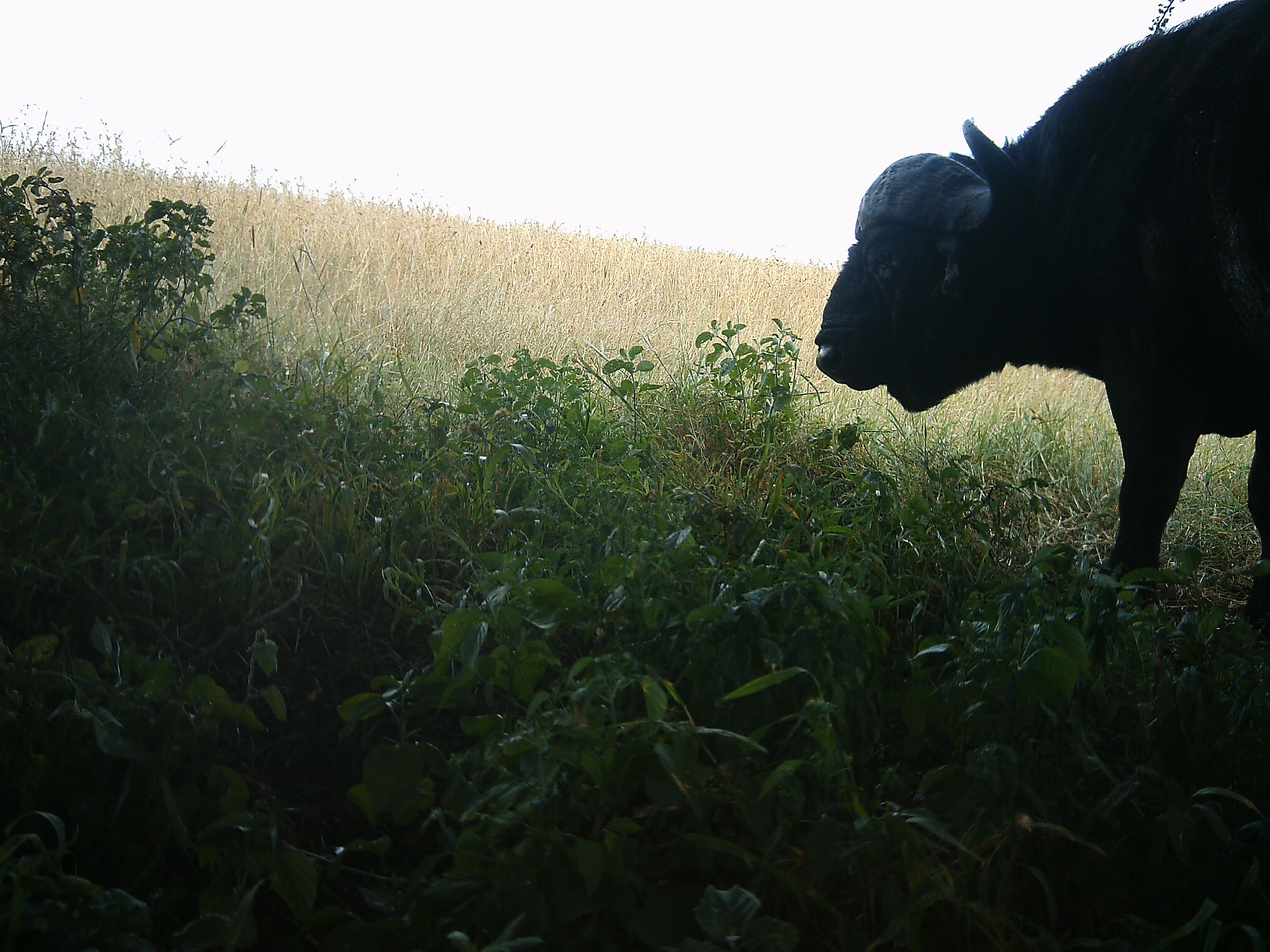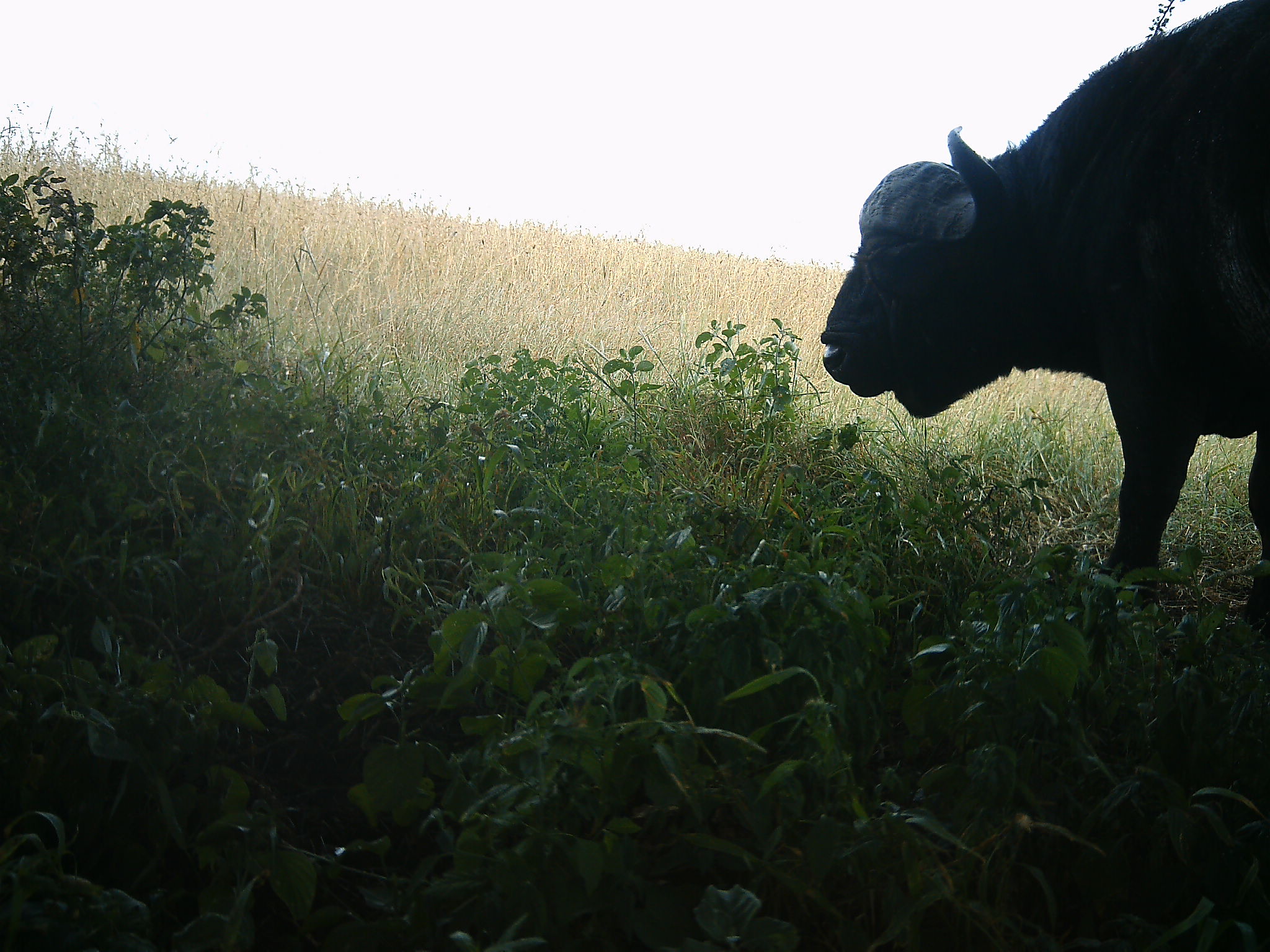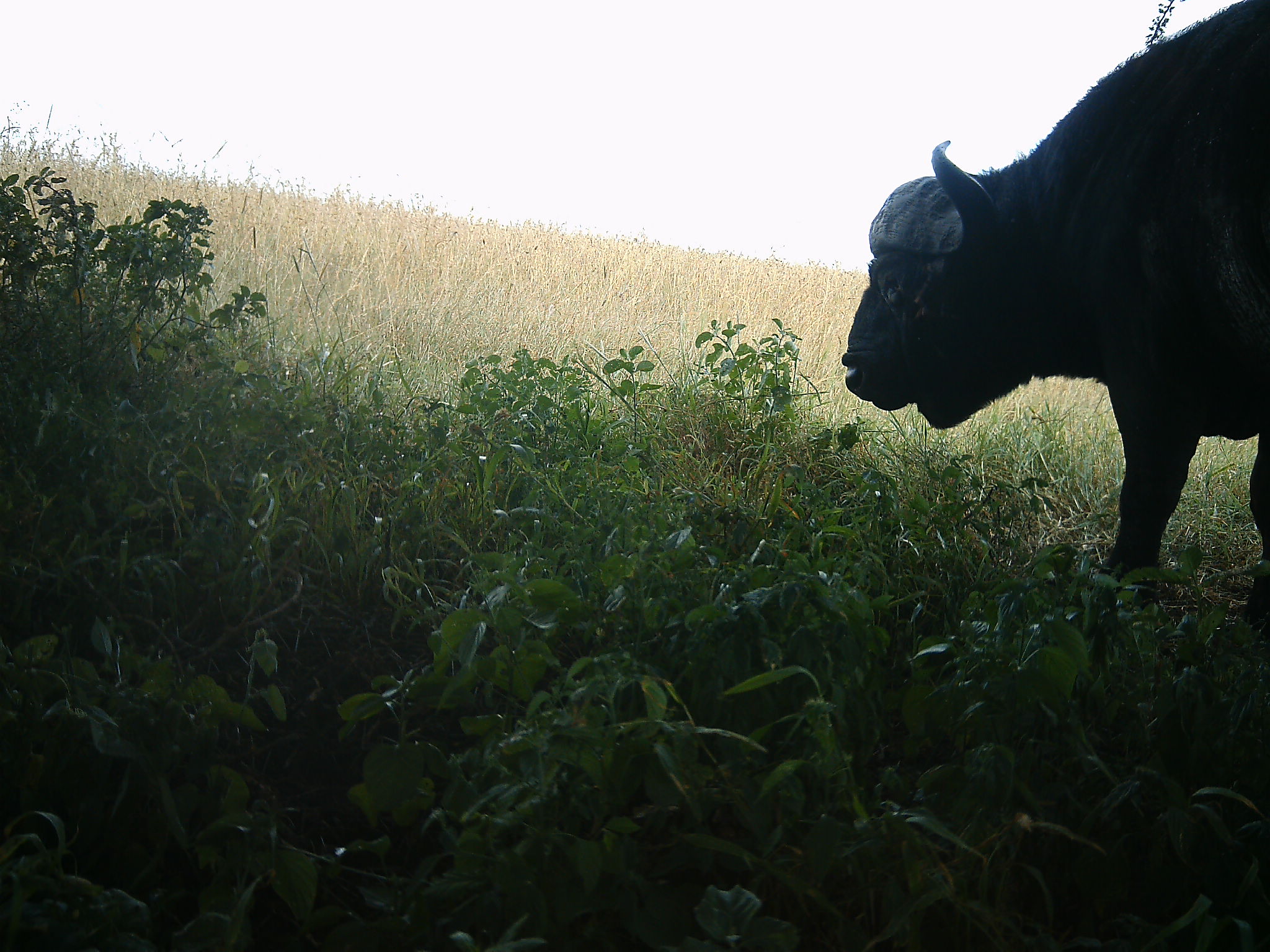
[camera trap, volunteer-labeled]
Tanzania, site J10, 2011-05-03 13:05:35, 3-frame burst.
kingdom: Animalia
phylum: Chordata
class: Mammalia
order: Artiodactyla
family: Bovidae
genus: Syncerus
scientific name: Syncerus caffer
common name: cape buffalo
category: buffalo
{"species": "buffalo (cape buffalo) (Syncerus caffer)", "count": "1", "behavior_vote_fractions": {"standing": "81%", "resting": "0%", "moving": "19%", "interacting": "0%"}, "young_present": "0%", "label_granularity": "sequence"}